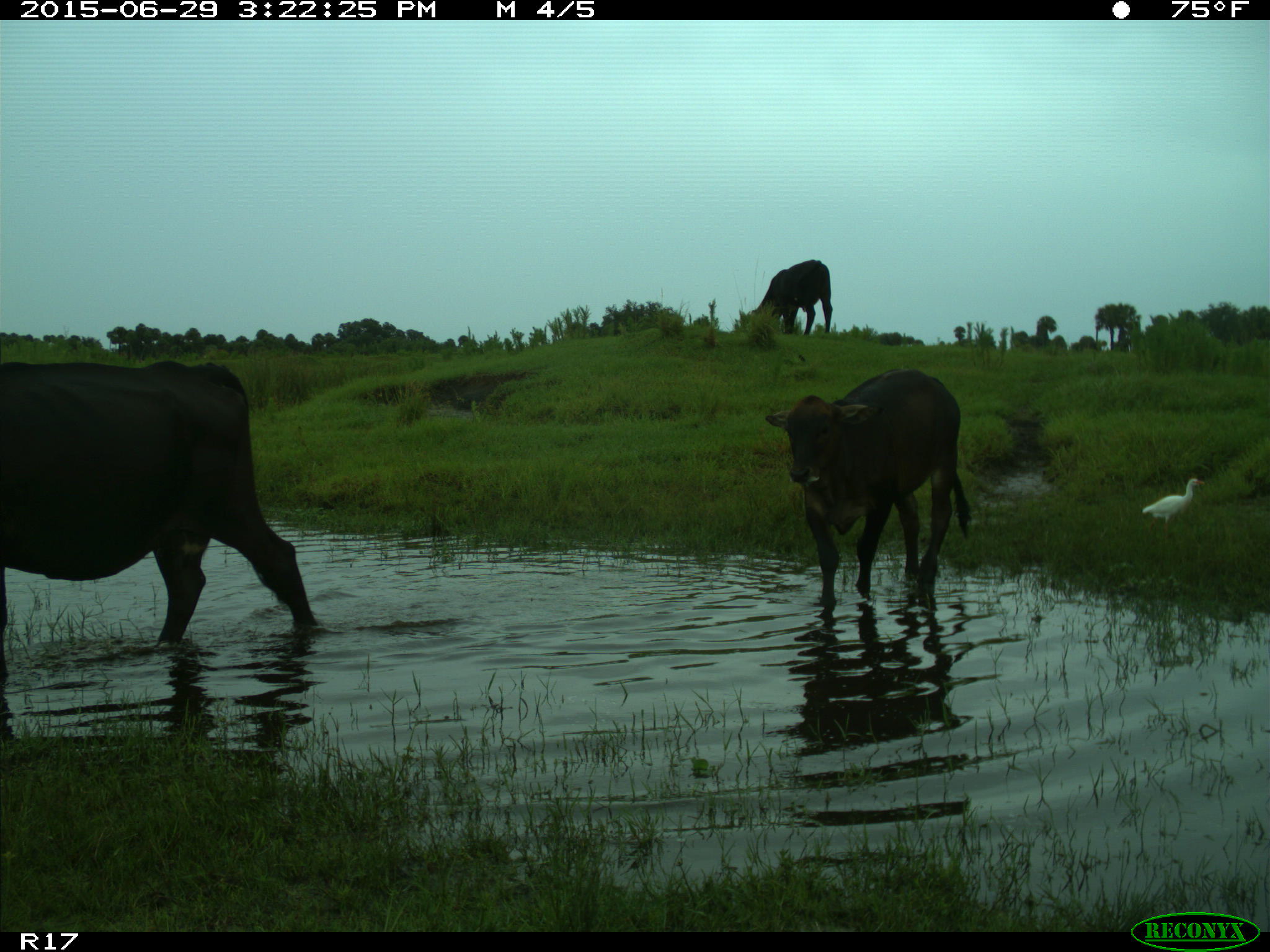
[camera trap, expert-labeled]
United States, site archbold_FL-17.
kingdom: Animalia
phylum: Chordata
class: Mammalia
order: Artiodactyla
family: Bovidae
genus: Bos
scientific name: Bos taurus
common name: domestic cow